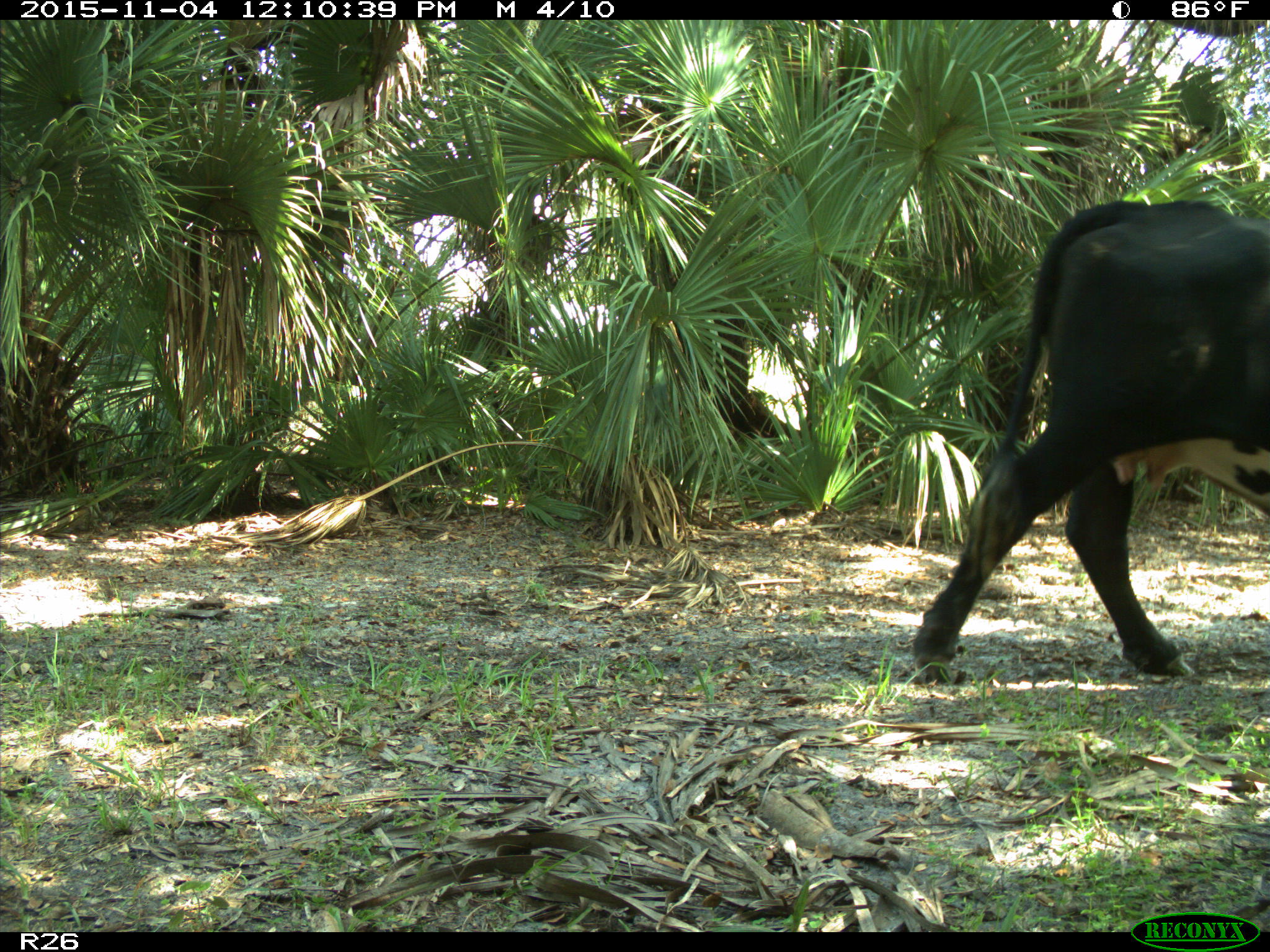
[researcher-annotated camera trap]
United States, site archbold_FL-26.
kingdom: Animalia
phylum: Chordata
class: Mammalia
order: Artiodactyla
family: Bovidae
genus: Bos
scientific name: Bos taurus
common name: domestic cow